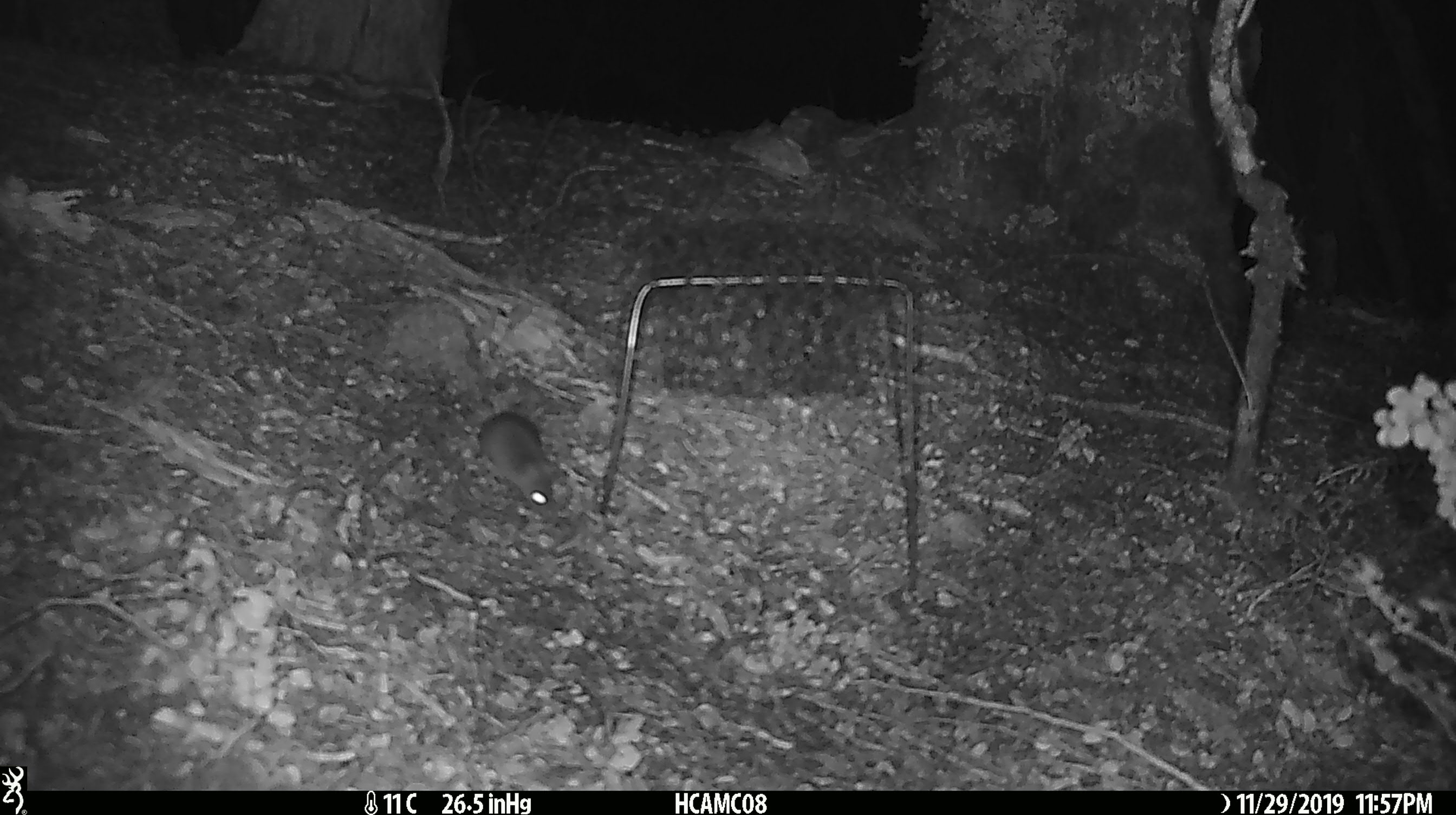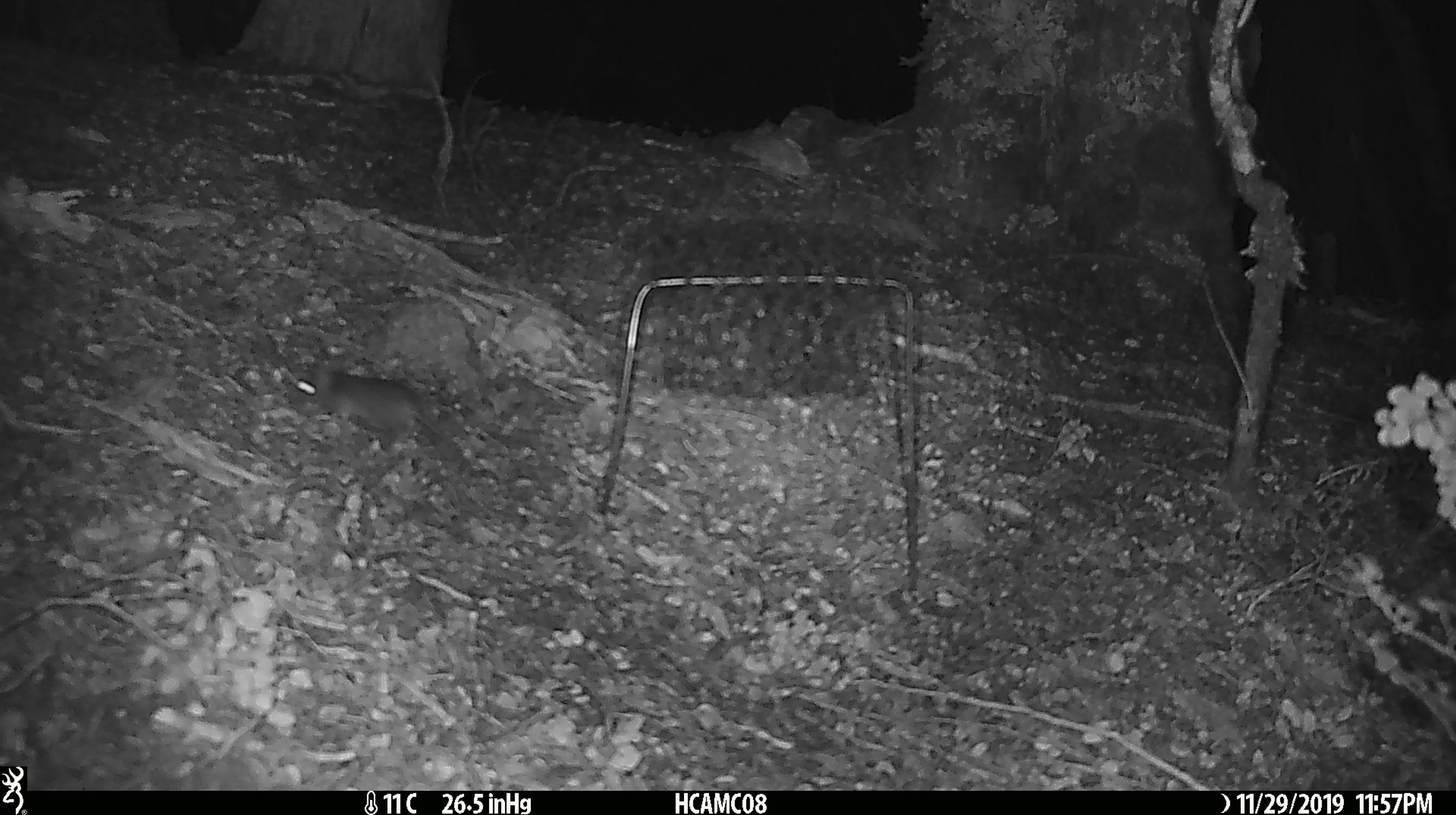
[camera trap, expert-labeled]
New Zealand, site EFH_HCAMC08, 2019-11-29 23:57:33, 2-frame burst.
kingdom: Animalia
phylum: Chordata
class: Mammalia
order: Rodentia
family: Muridae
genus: Mus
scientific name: Mus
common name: mouse